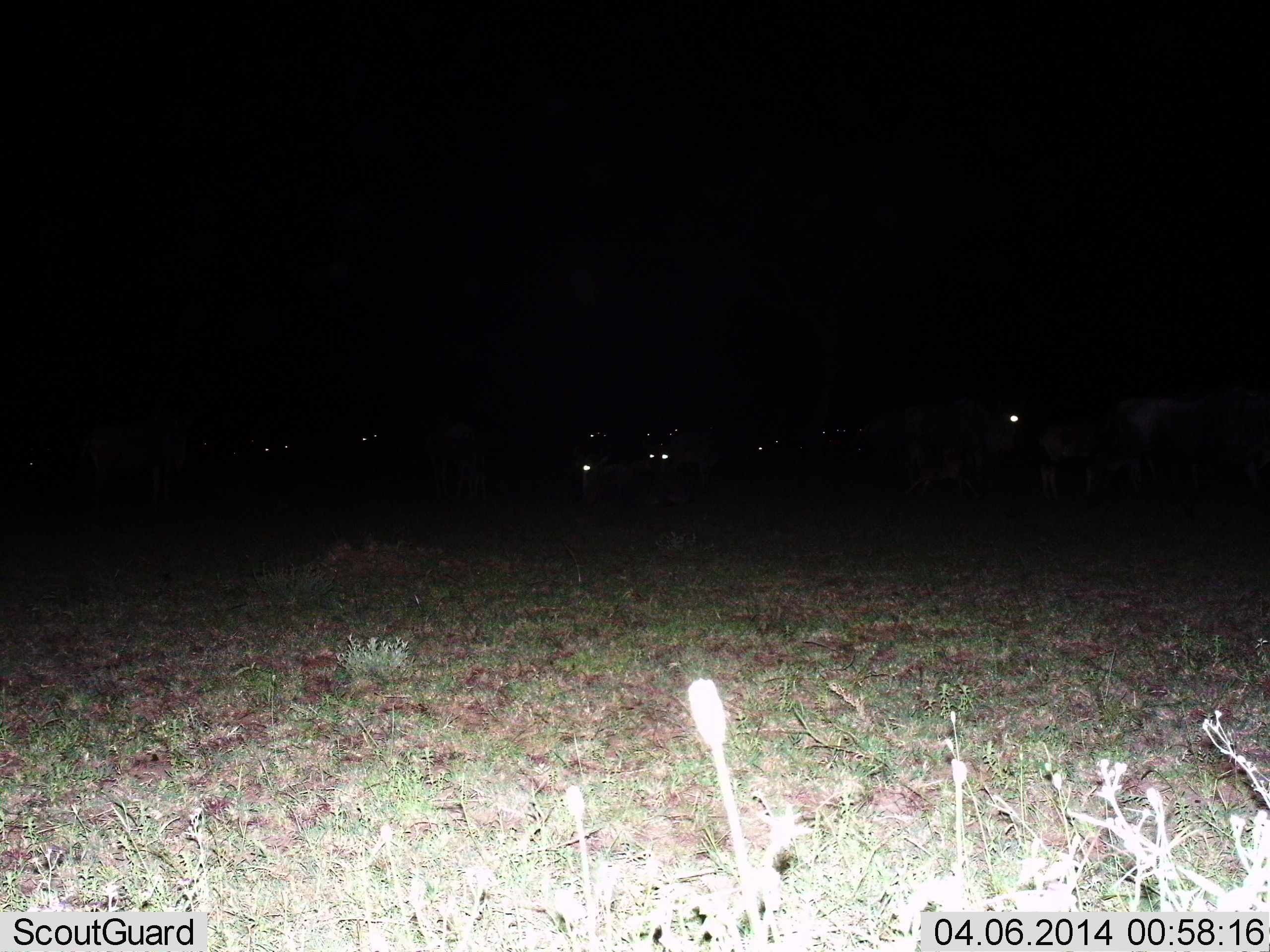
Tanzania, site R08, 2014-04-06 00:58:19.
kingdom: Animalia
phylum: Chordata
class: Mammalia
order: Artiodactyla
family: Bovidae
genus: Connochaetes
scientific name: Connochaetes taurinus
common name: blue wildebeest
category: wildebeest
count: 11-50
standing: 100%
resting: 20%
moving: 20%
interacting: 10%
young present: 40%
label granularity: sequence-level